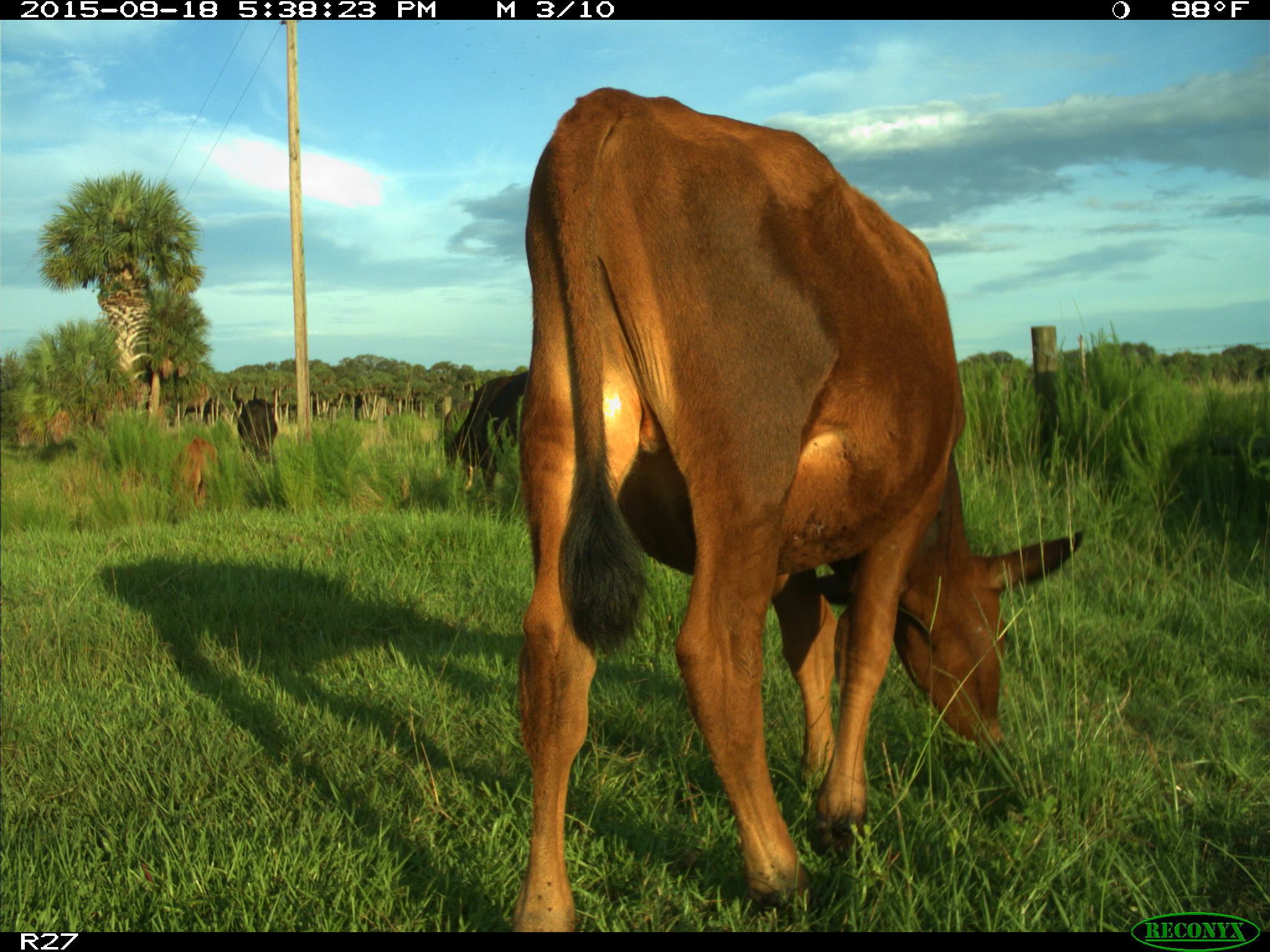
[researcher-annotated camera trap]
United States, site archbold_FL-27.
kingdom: Animalia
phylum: Chordata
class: Mammalia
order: Artiodactyla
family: Bovidae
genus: Bos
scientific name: Bos taurus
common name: domestic cow